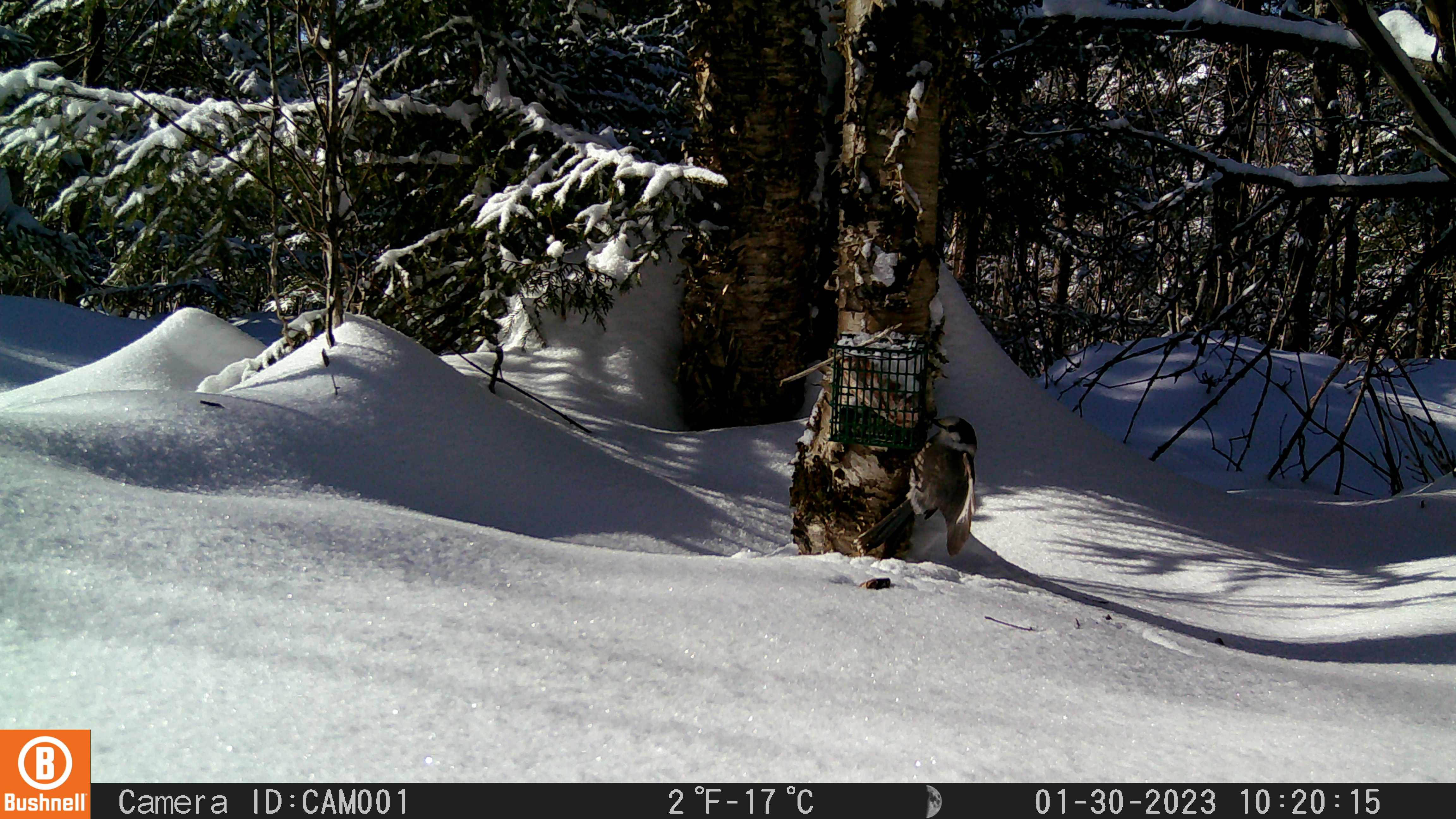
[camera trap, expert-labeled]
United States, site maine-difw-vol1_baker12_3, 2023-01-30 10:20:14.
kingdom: Animalia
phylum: Chordata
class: Aves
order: Passeriformes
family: Corvidae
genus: Perisoreus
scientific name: Perisoreus canadensis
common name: canada jay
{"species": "canada jay (Perisoreus canadensis)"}